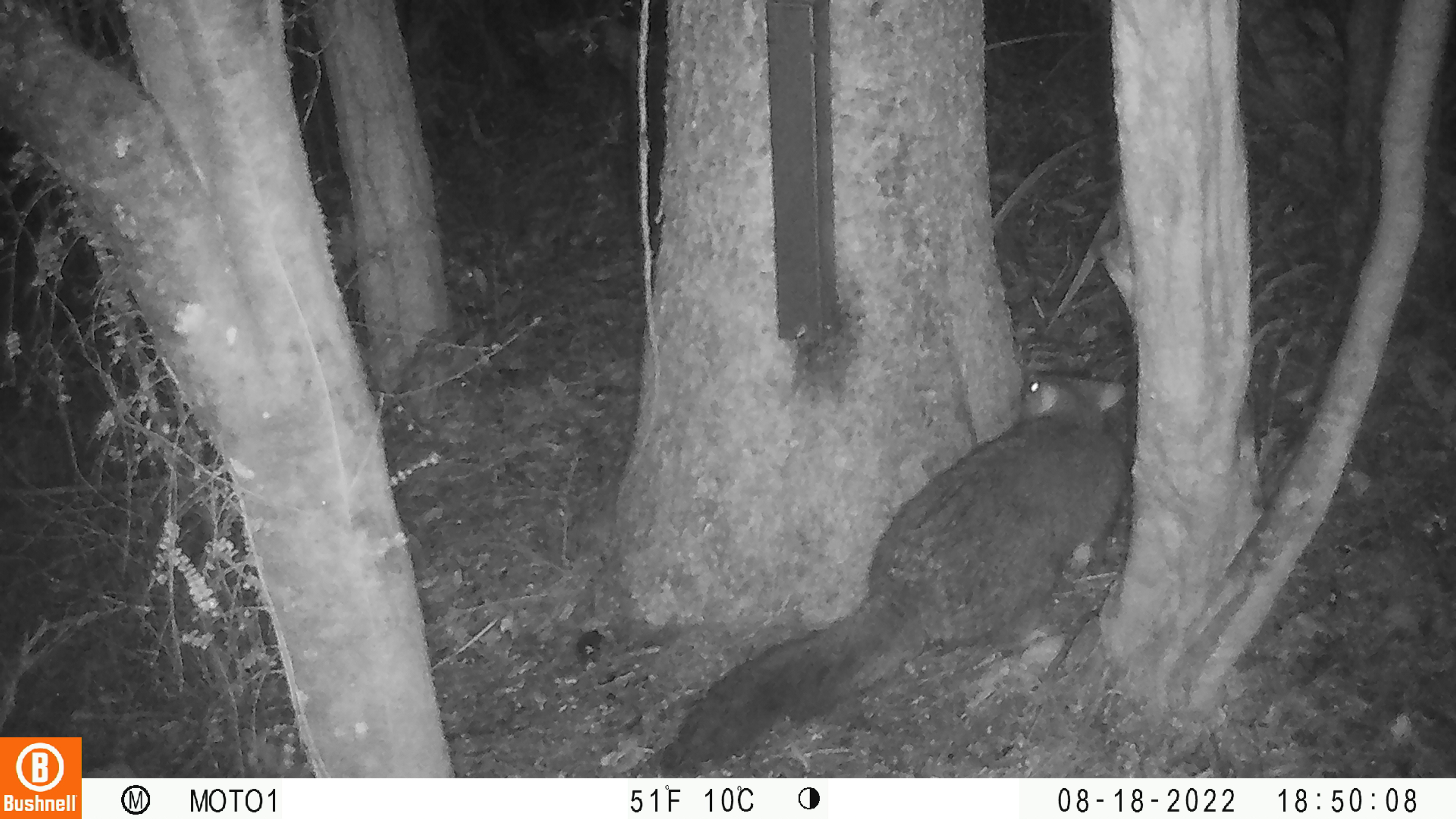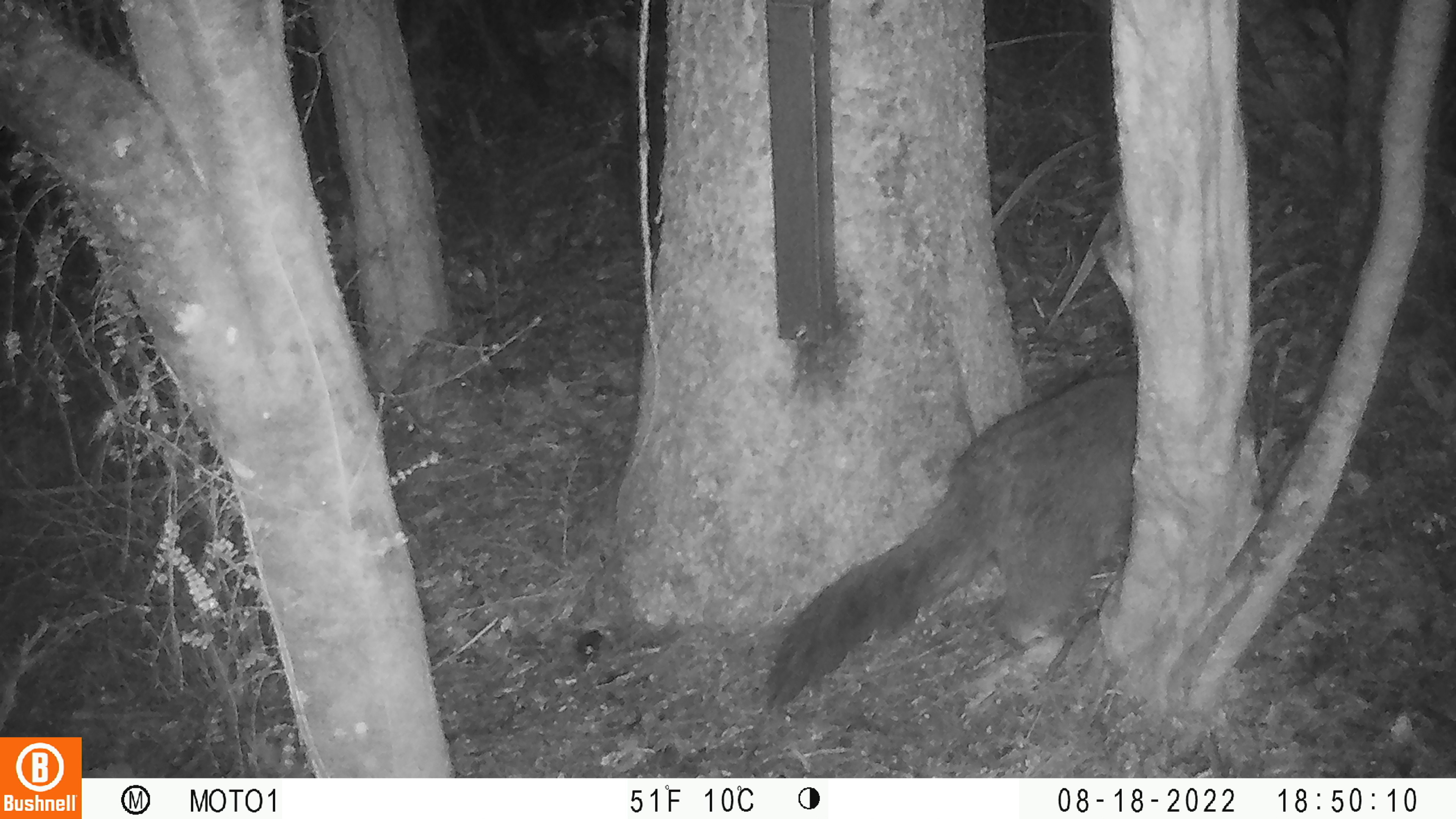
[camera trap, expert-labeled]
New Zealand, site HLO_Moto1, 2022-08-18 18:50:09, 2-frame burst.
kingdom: Animalia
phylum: Chordata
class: Mammalia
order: Diprotodontia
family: Phalangeridae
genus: Trichosurus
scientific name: Trichosurus vulpecula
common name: common brushtail possum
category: possum